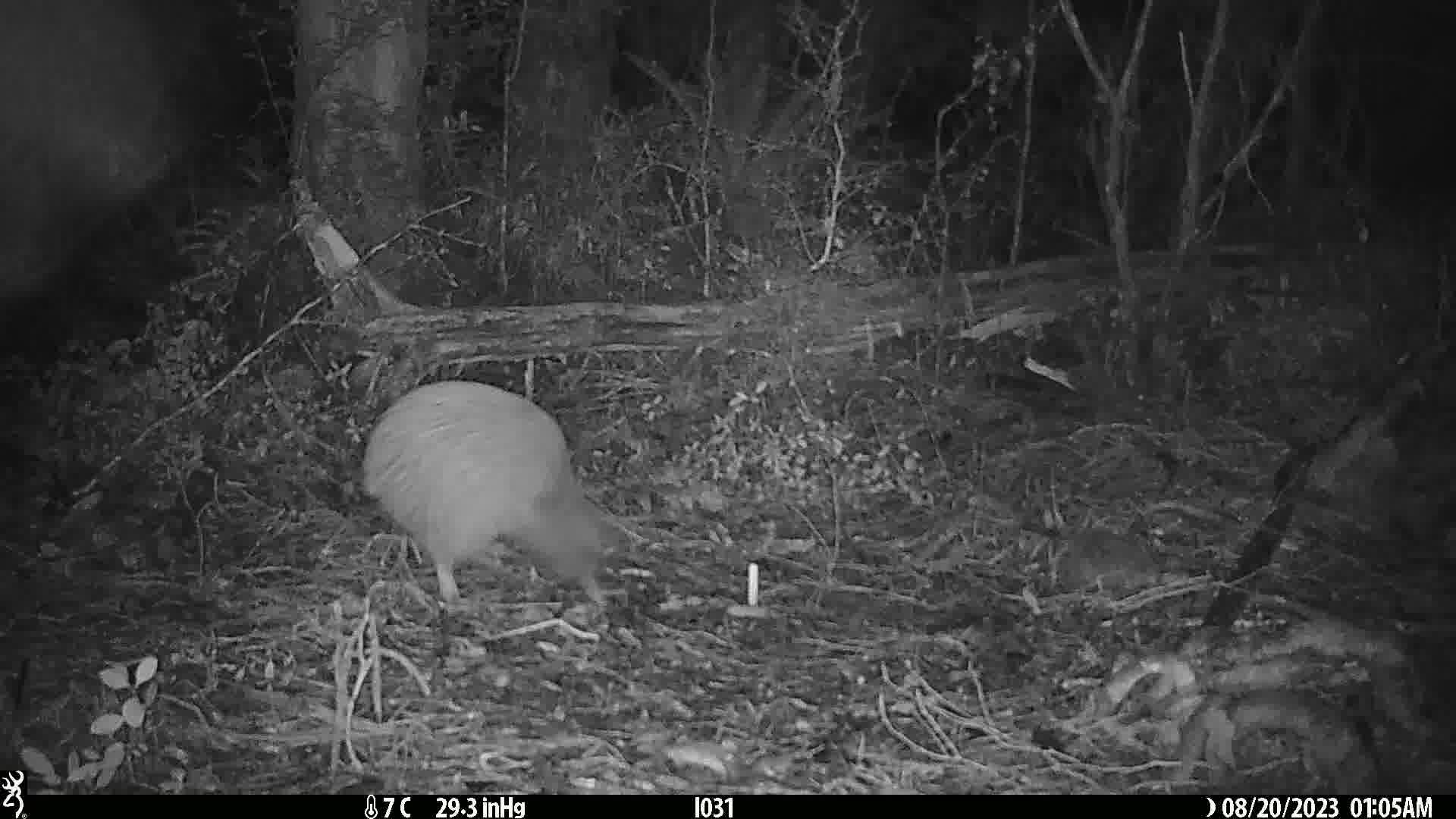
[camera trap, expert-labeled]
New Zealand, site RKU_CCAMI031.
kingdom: Animalia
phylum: Chordata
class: Aves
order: Apterygiformes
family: Apterygidae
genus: Apteryx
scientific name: Apteryx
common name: kiwi